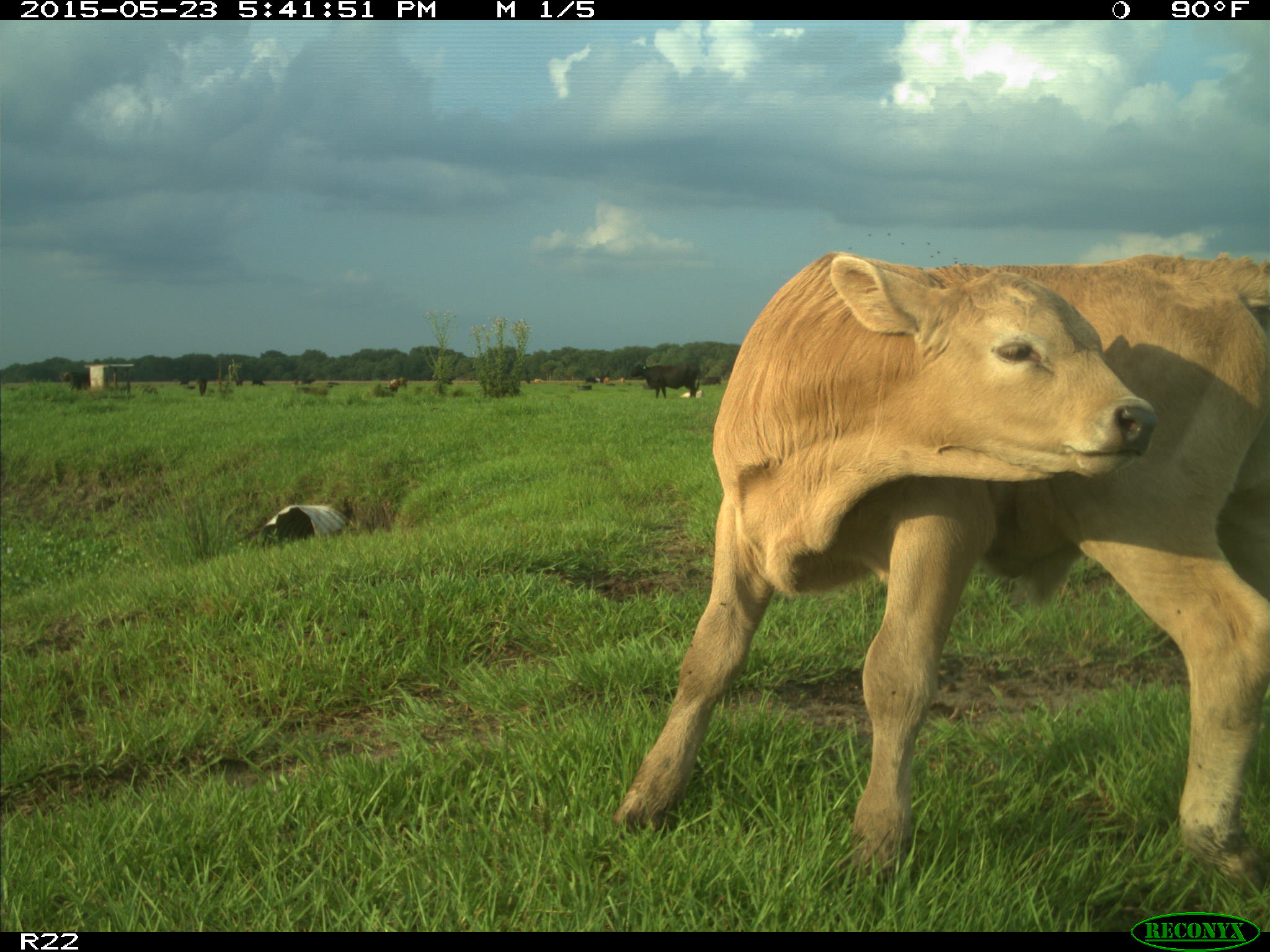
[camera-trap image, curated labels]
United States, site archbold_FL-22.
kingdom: Animalia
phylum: Chordata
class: Mammalia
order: Artiodactyla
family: Bovidae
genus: Bos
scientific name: Bos taurus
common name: domestic cow